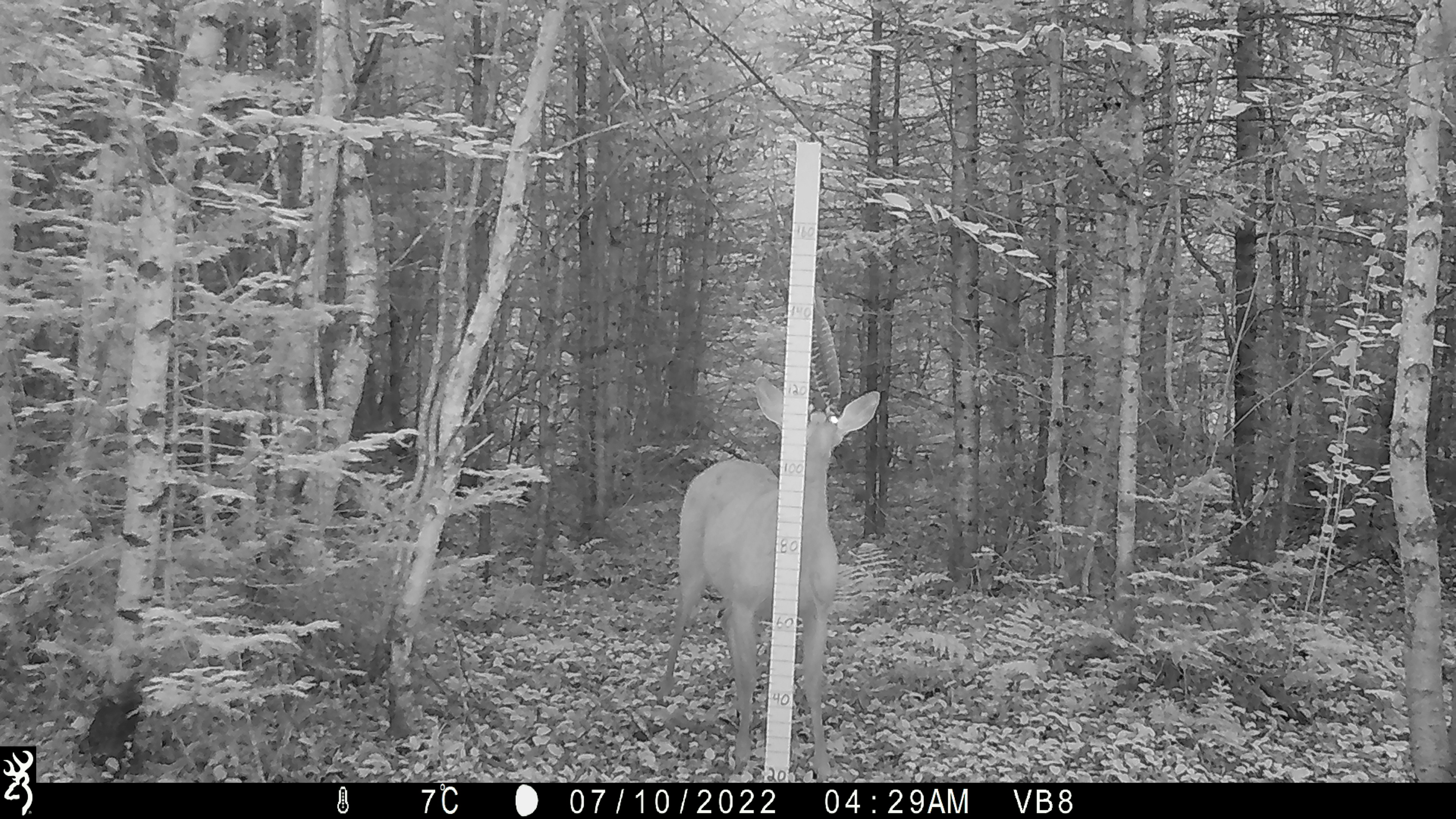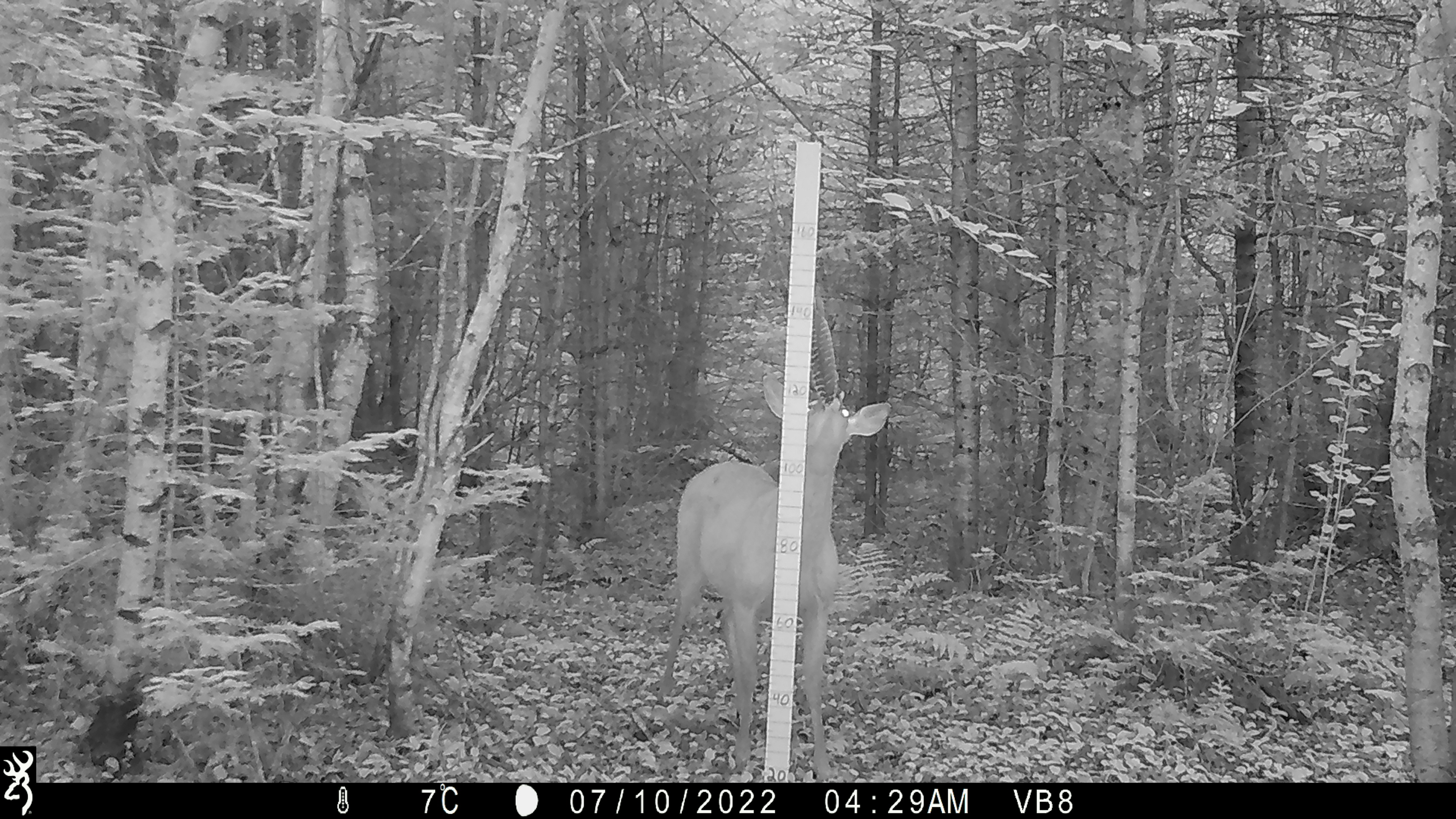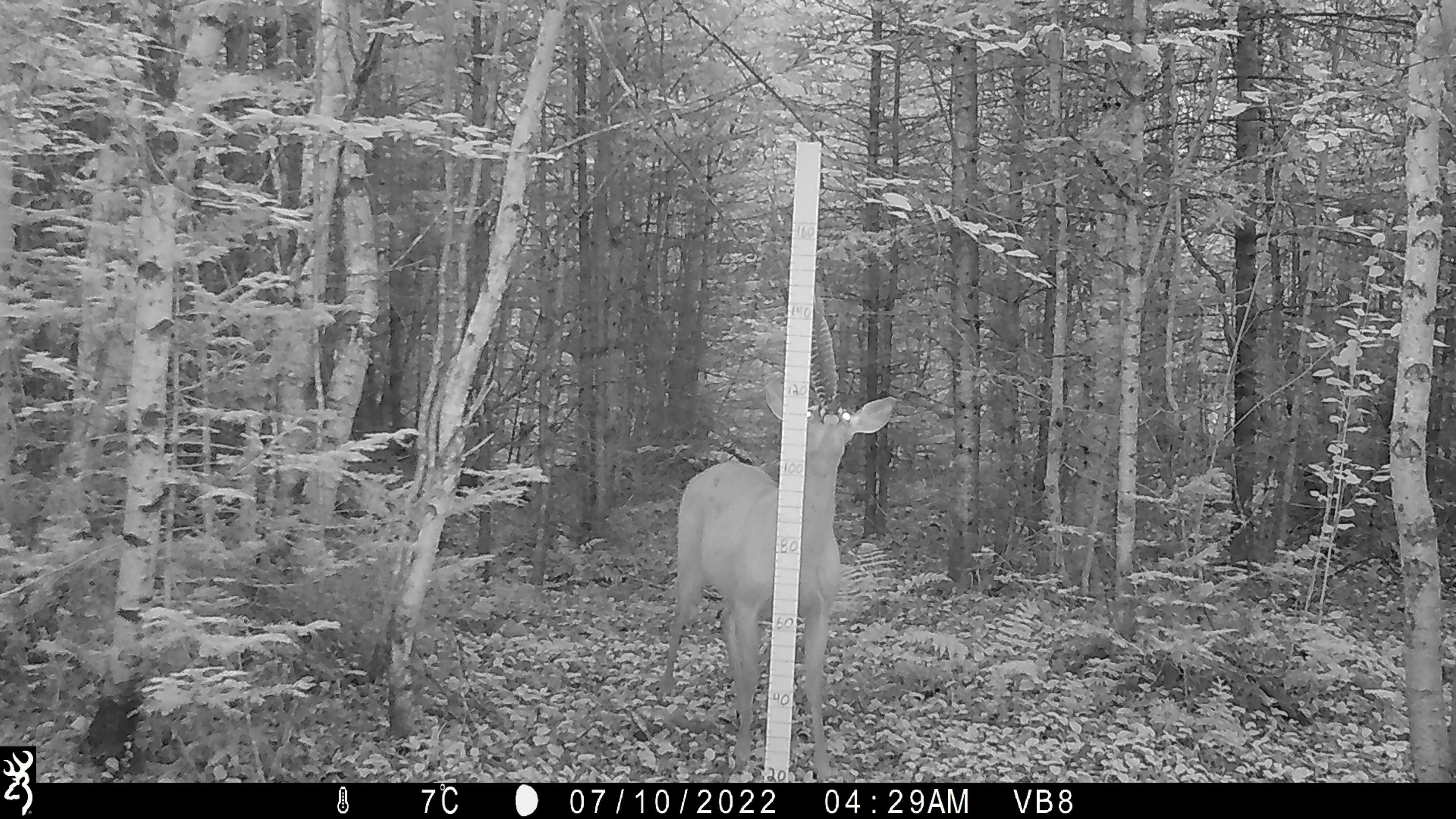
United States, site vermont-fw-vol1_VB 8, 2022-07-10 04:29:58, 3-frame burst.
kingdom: Animalia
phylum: Chordata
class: Mammalia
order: Artiodactyla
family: Cervidae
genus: Odocoileus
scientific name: Odocoileus virginianus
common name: white-tailed deer